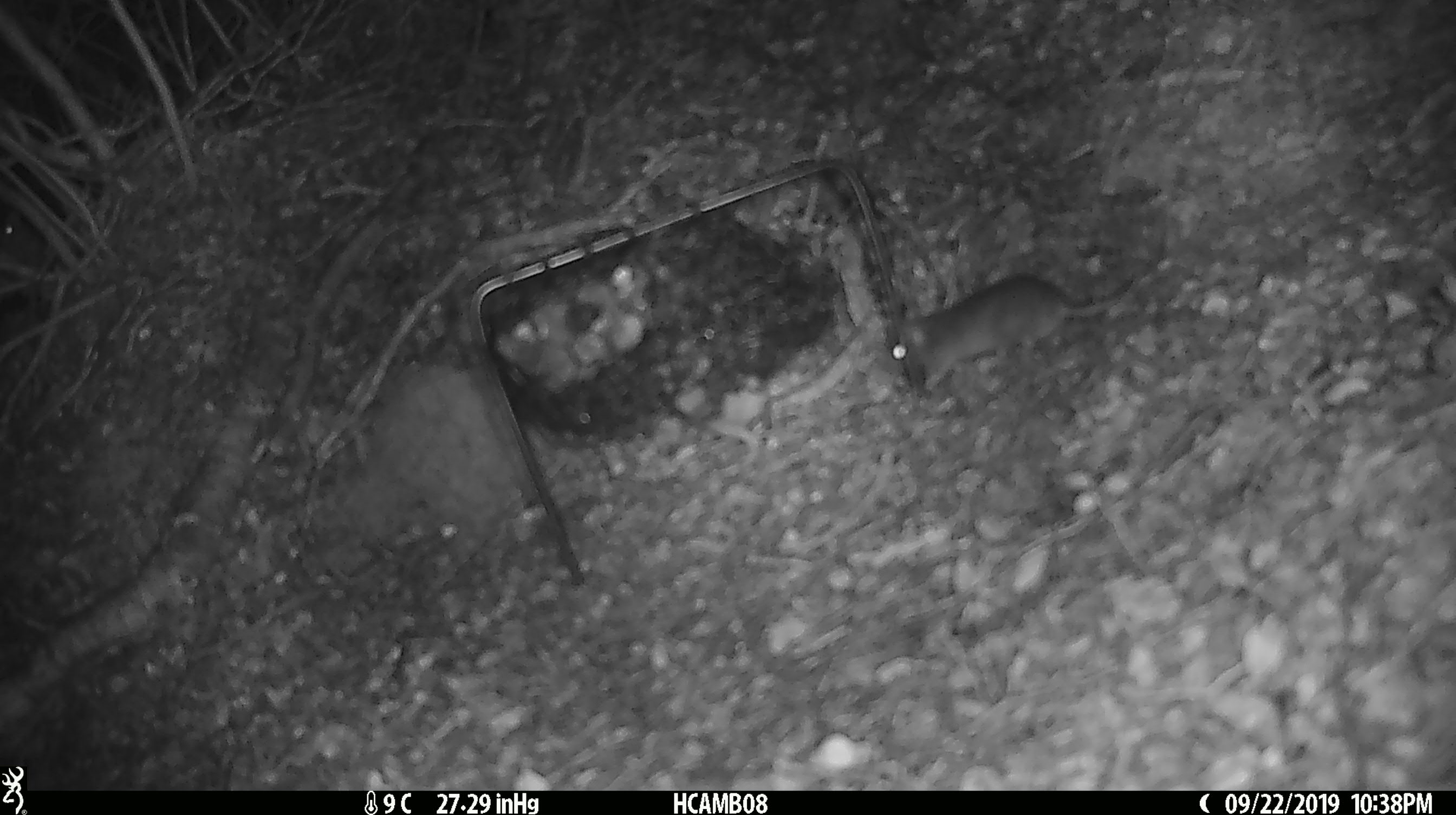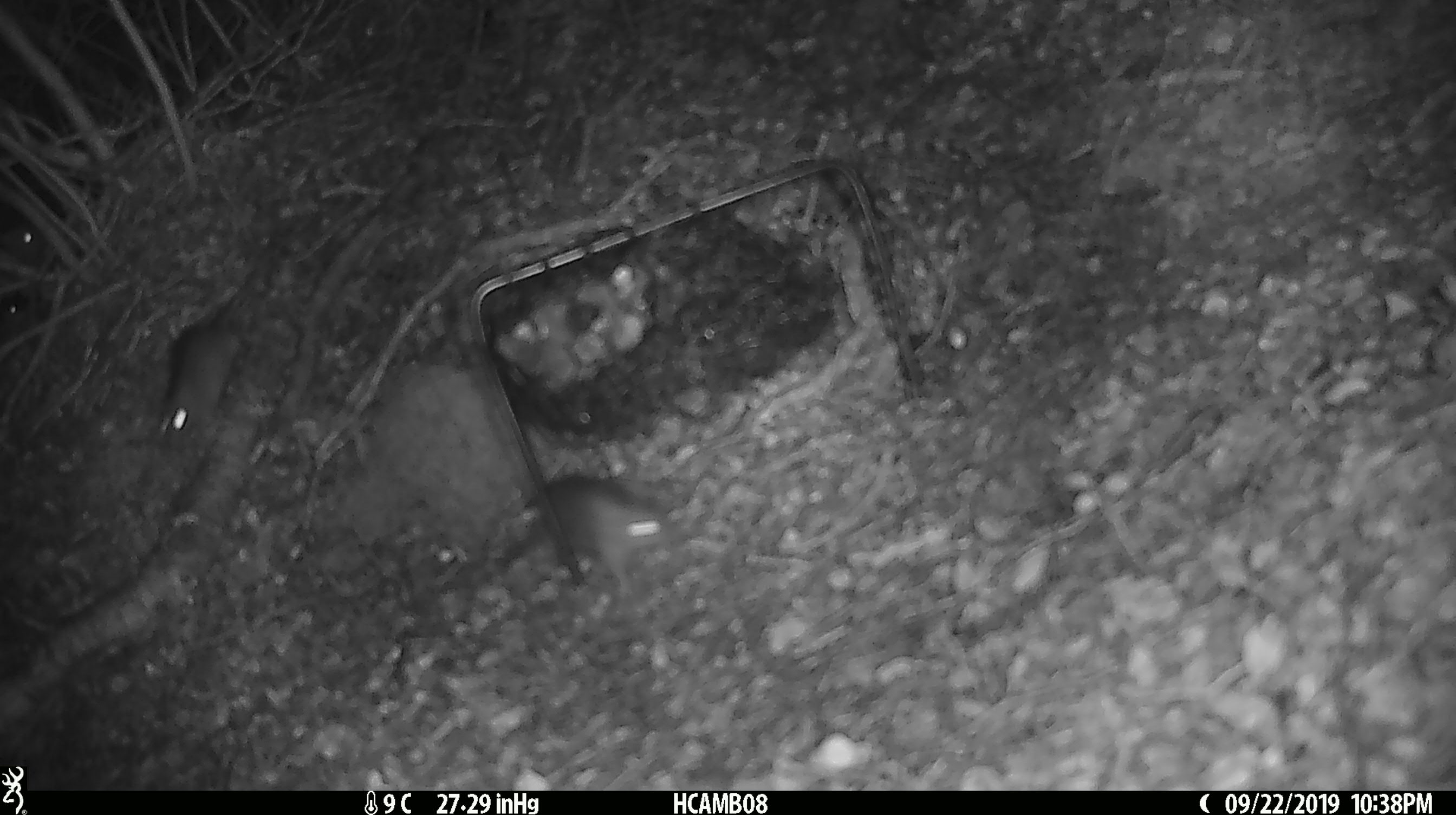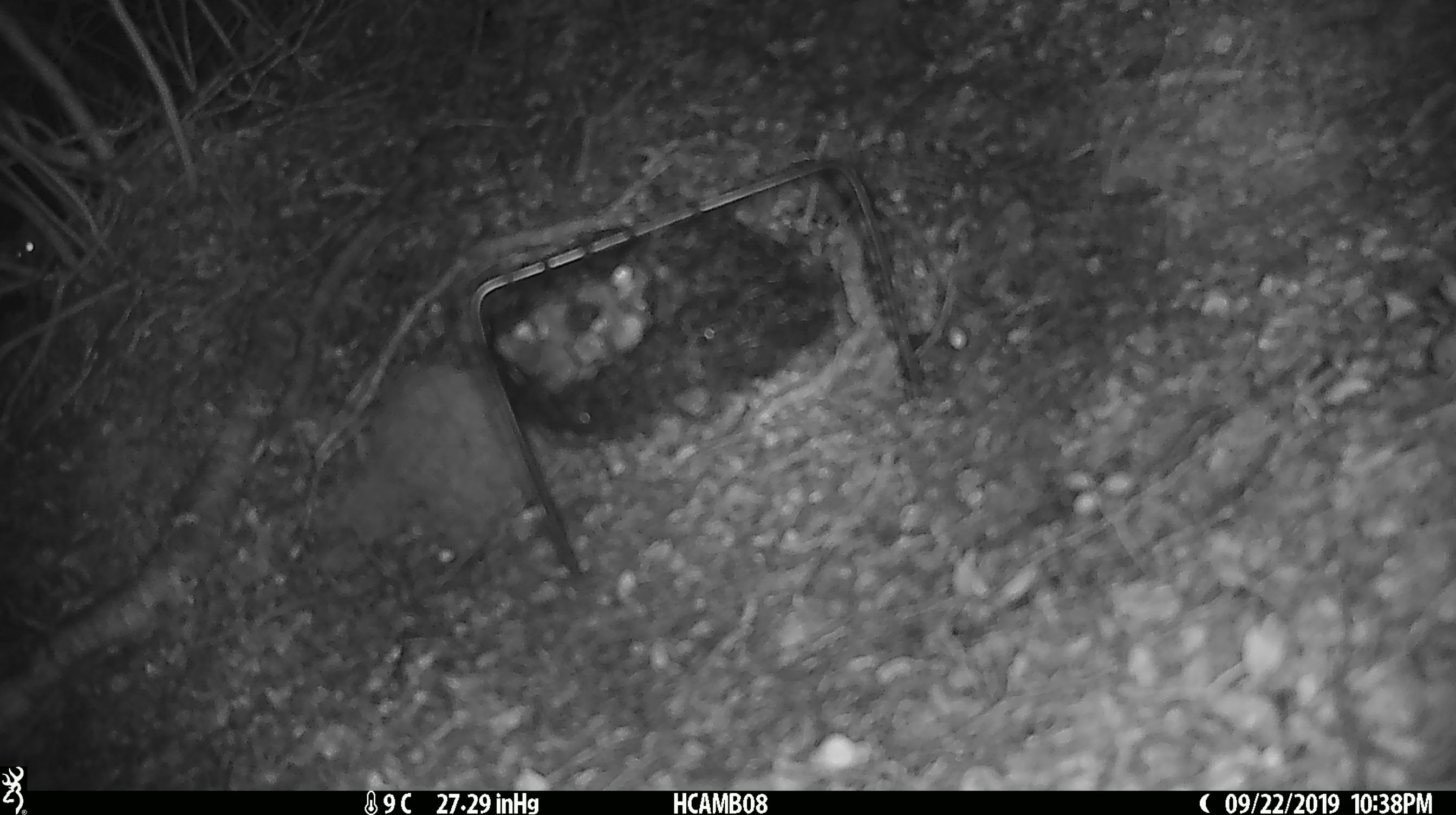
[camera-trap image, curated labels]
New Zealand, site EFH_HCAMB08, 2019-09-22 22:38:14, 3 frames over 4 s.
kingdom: Animalia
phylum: Chordata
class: Mammalia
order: Rodentia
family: Muridae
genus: Mus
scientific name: Mus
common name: mouse